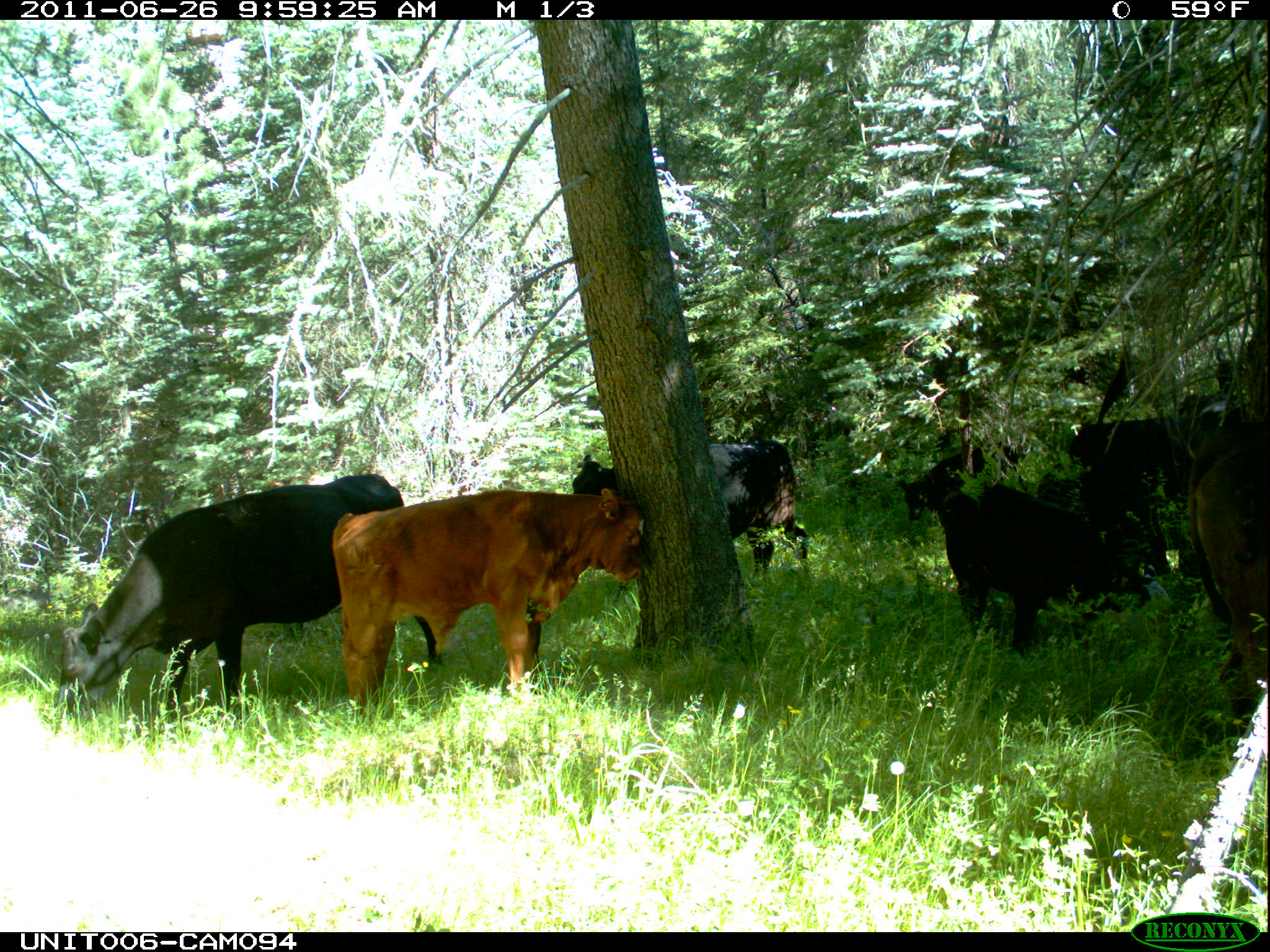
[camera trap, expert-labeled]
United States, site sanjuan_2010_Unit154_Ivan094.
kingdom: Animalia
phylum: Chordata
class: Mammalia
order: Artiodactyla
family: Bovidae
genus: Bos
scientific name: Bos taurus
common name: domestic cow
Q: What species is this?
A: Bos taurus (domestic cow).